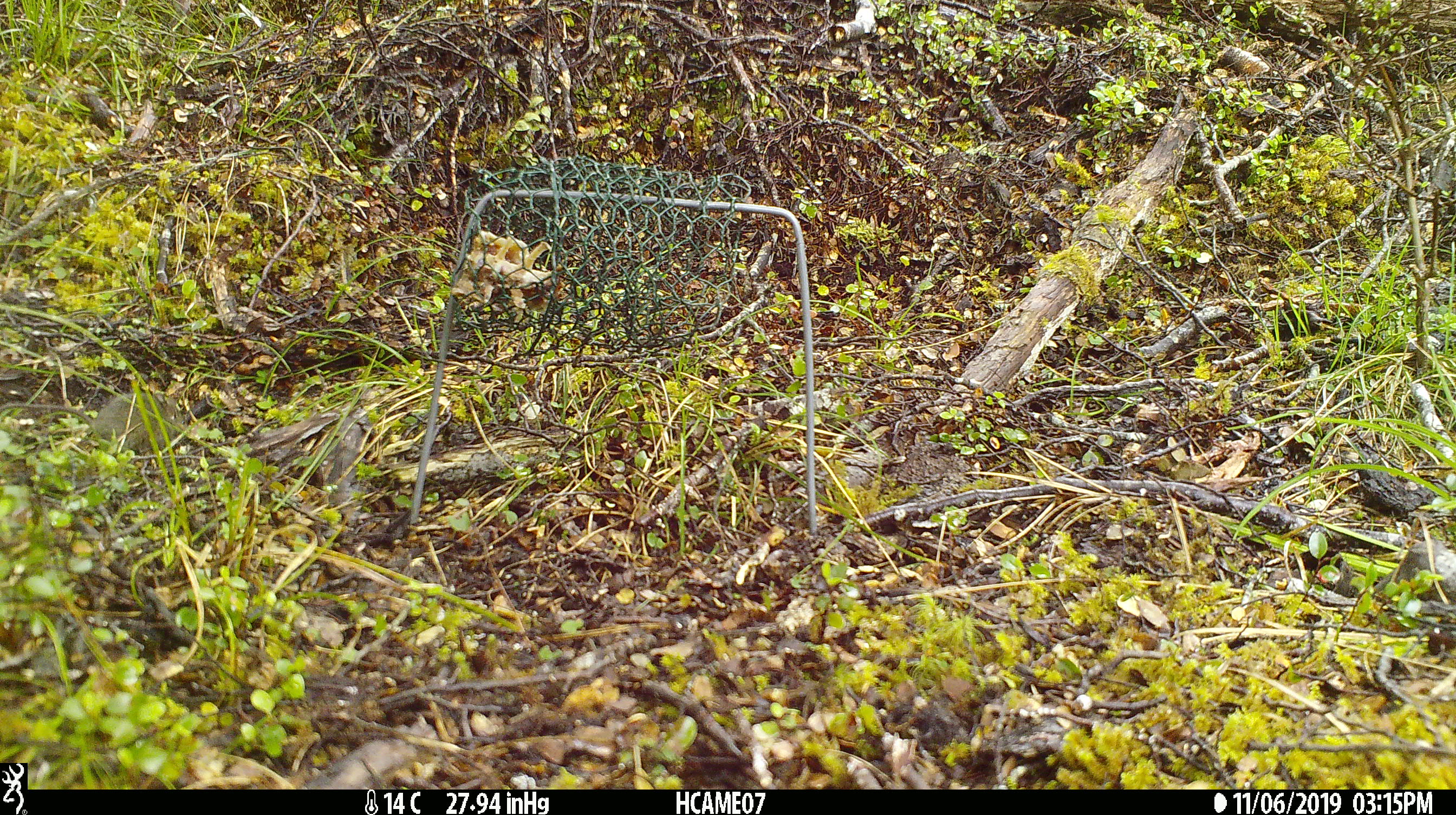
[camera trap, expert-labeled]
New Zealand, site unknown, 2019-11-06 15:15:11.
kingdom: Animalia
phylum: Chordata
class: Mammalia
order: Rodentia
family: Muridae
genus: Mus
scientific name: Mus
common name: mouse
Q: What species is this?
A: Mouse (Mus).